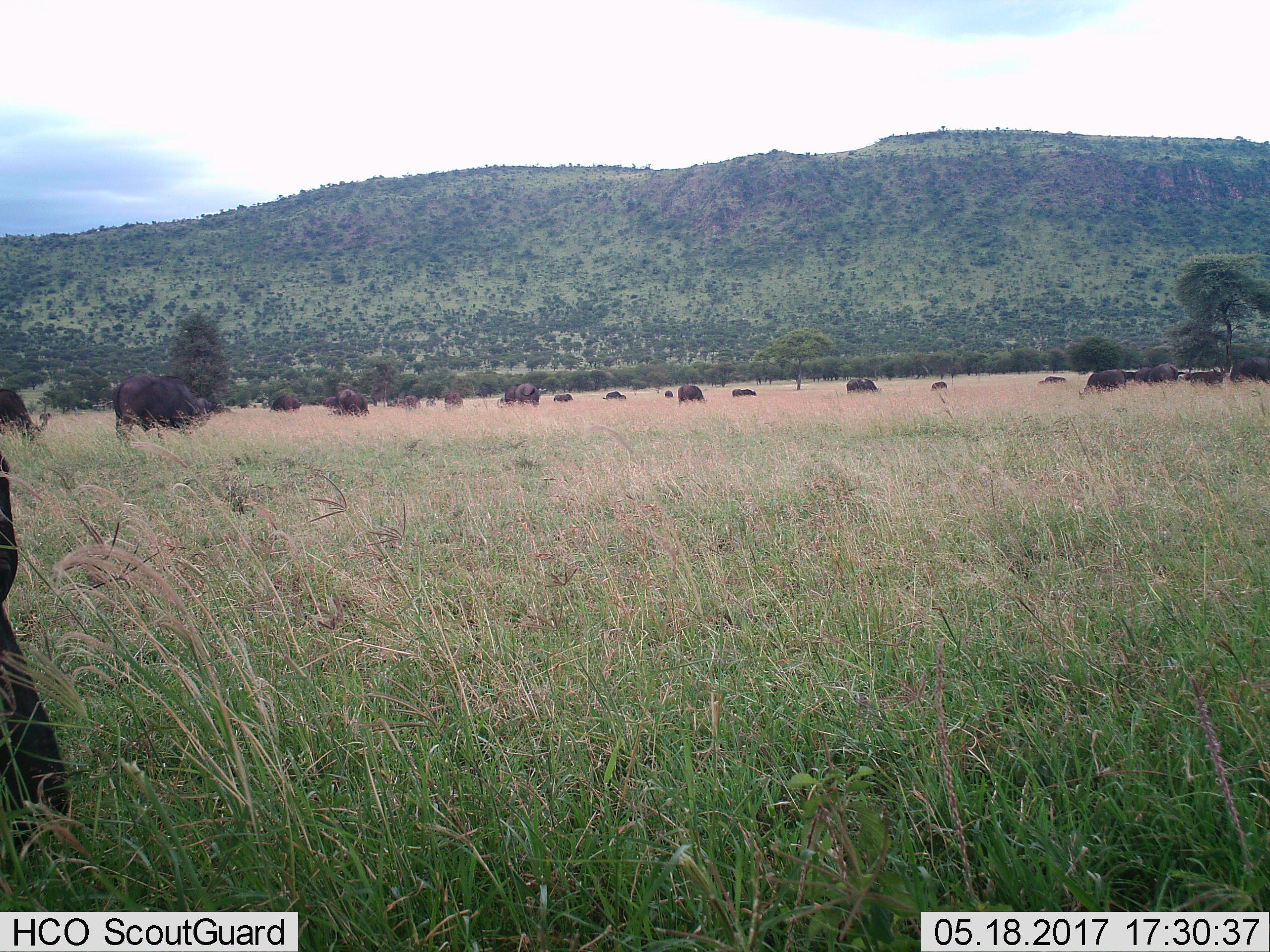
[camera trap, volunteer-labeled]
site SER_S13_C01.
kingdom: Animalia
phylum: Chordata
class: Mammalia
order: Artiodactyla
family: Bovidae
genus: Syncerus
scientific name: Syncerus caffer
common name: african buffalo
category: buffalo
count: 11-50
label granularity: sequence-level